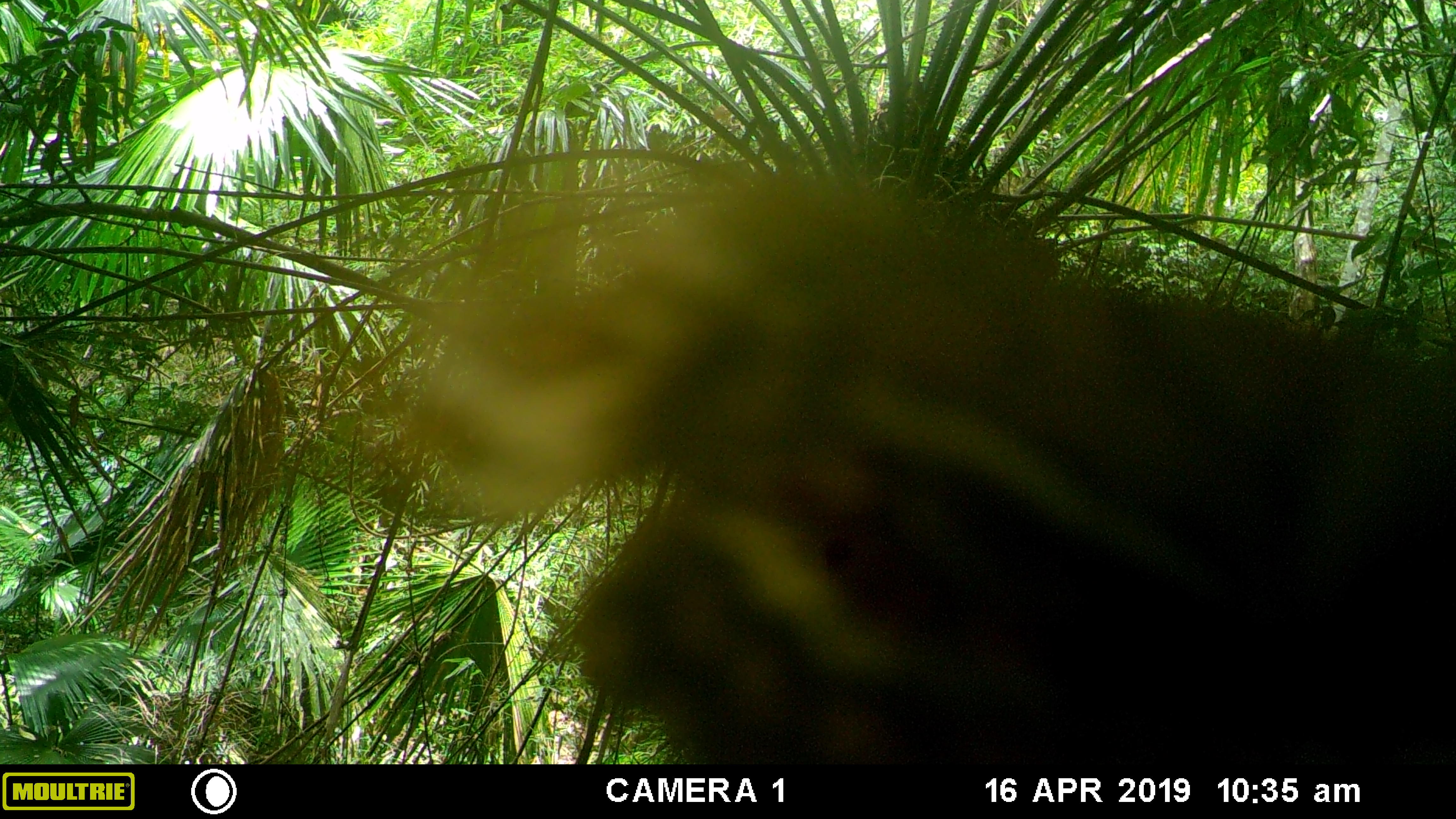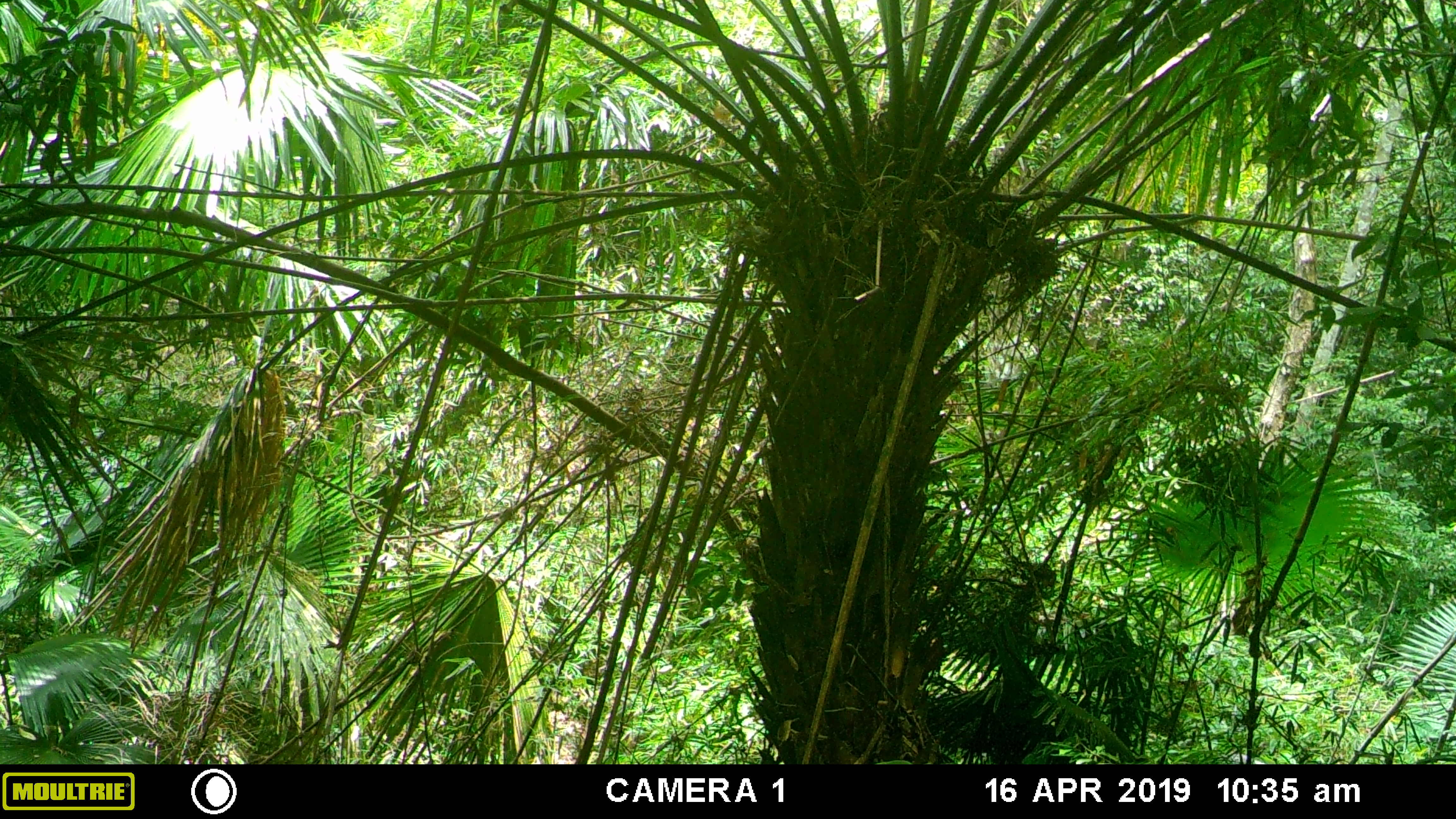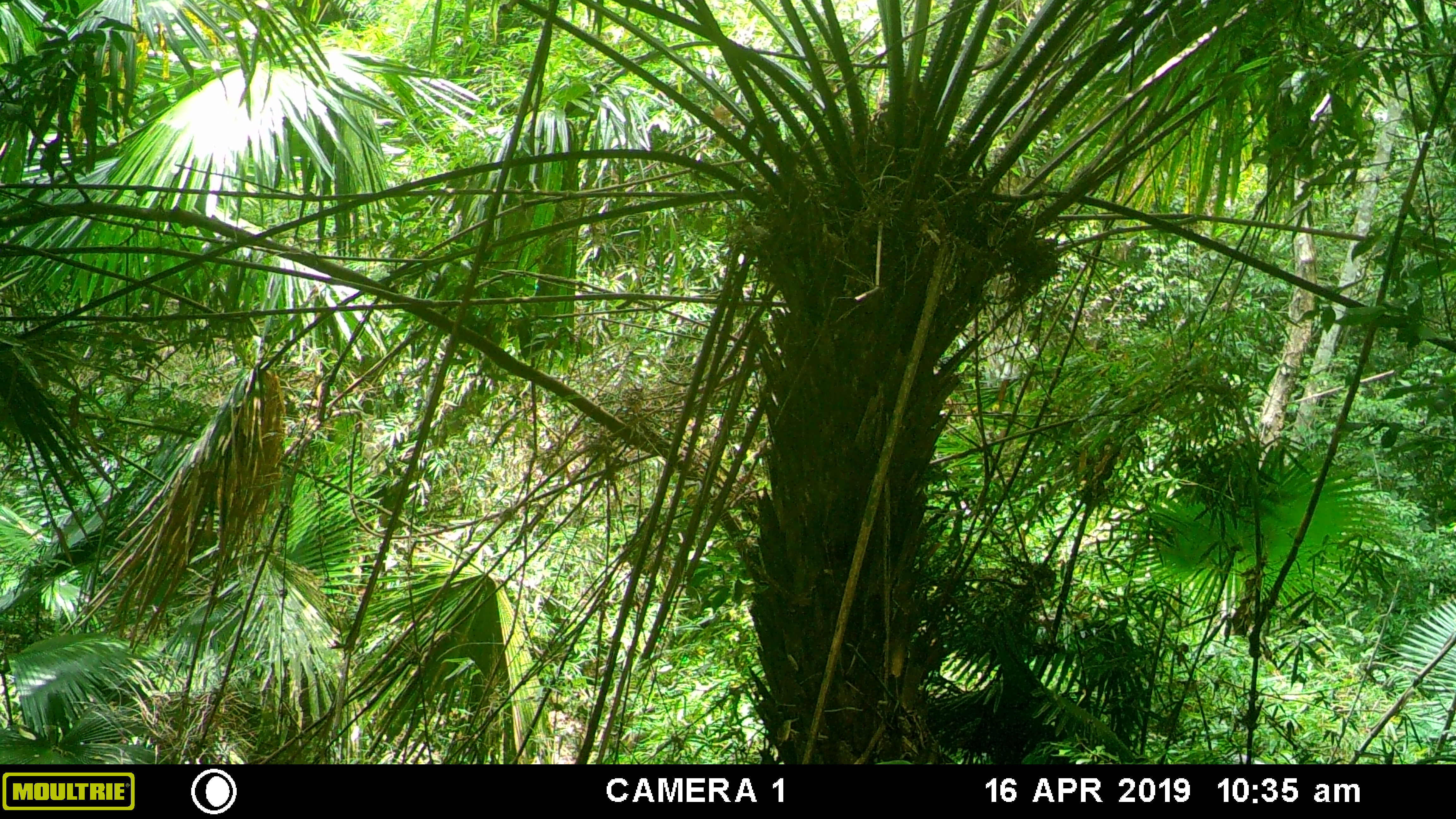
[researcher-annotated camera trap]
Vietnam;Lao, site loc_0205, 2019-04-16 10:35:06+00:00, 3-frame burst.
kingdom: Animalia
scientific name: Animalia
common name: animal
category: unidentified animal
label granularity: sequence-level